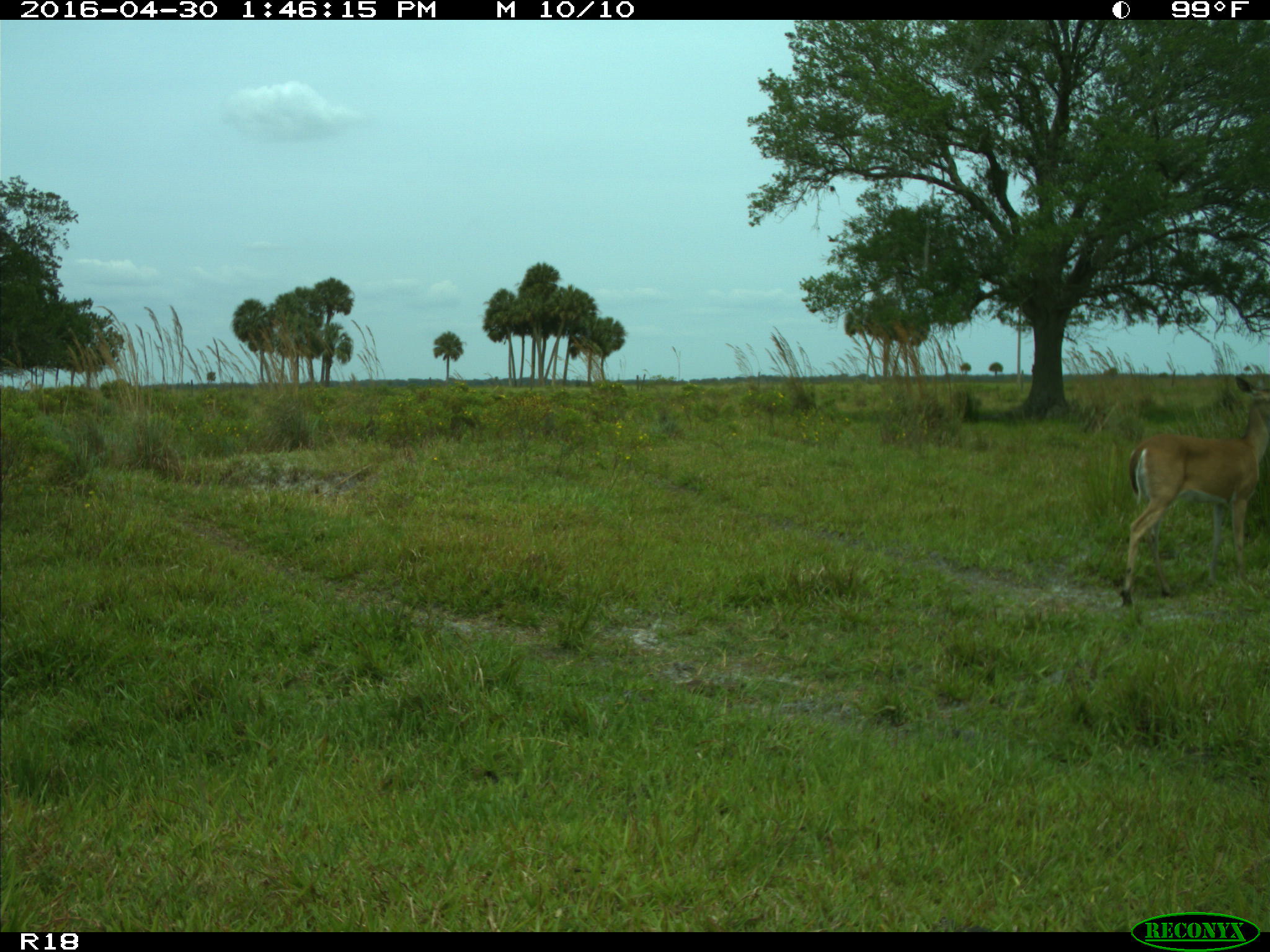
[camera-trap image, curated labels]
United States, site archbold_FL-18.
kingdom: Animalia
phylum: Chordata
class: Mammalia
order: Artiodactyla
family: Cervidae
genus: Odocoileus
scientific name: Odocoileus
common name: deer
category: unidentified deer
Unidentified deer (deer) (Odocoileus).